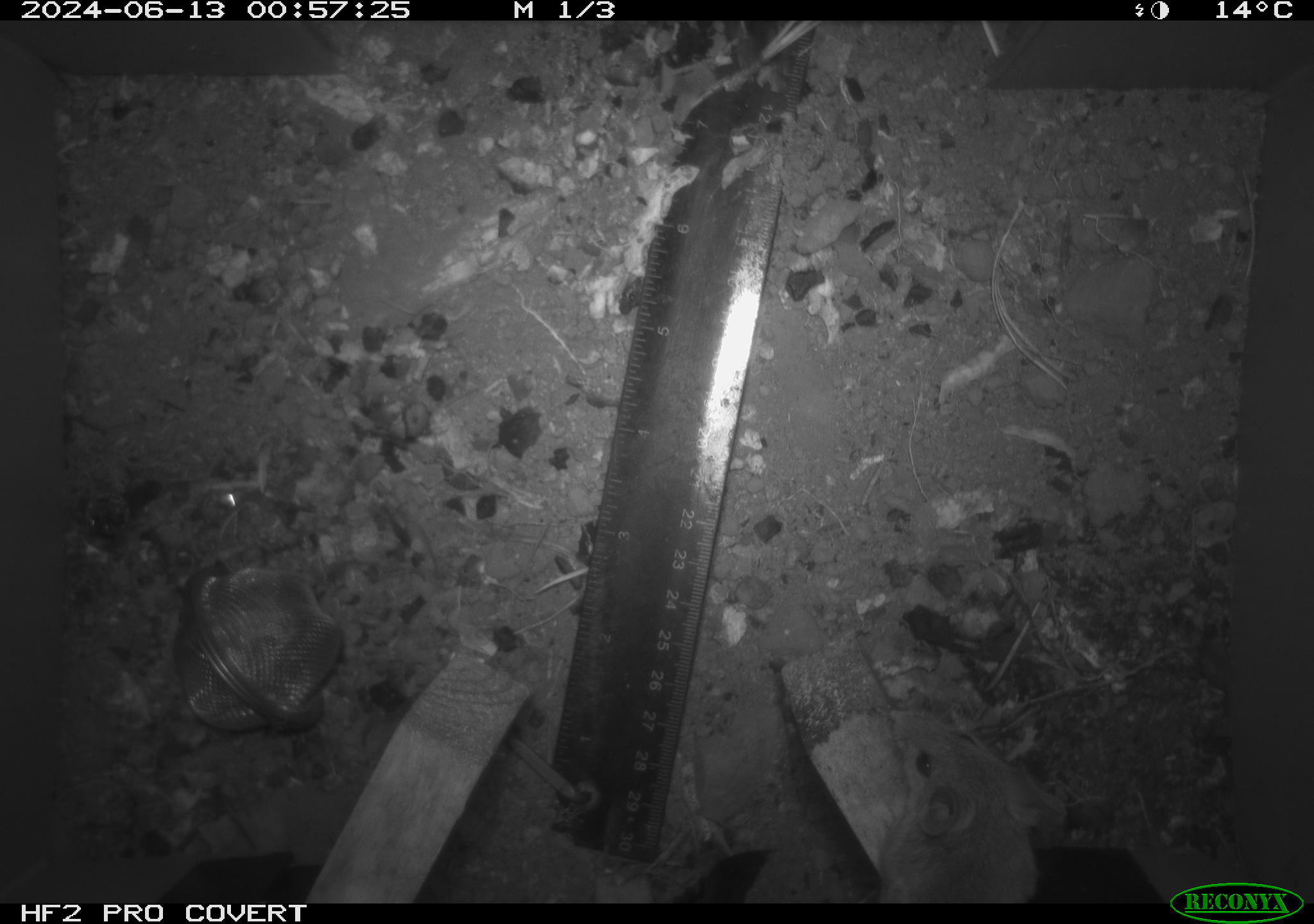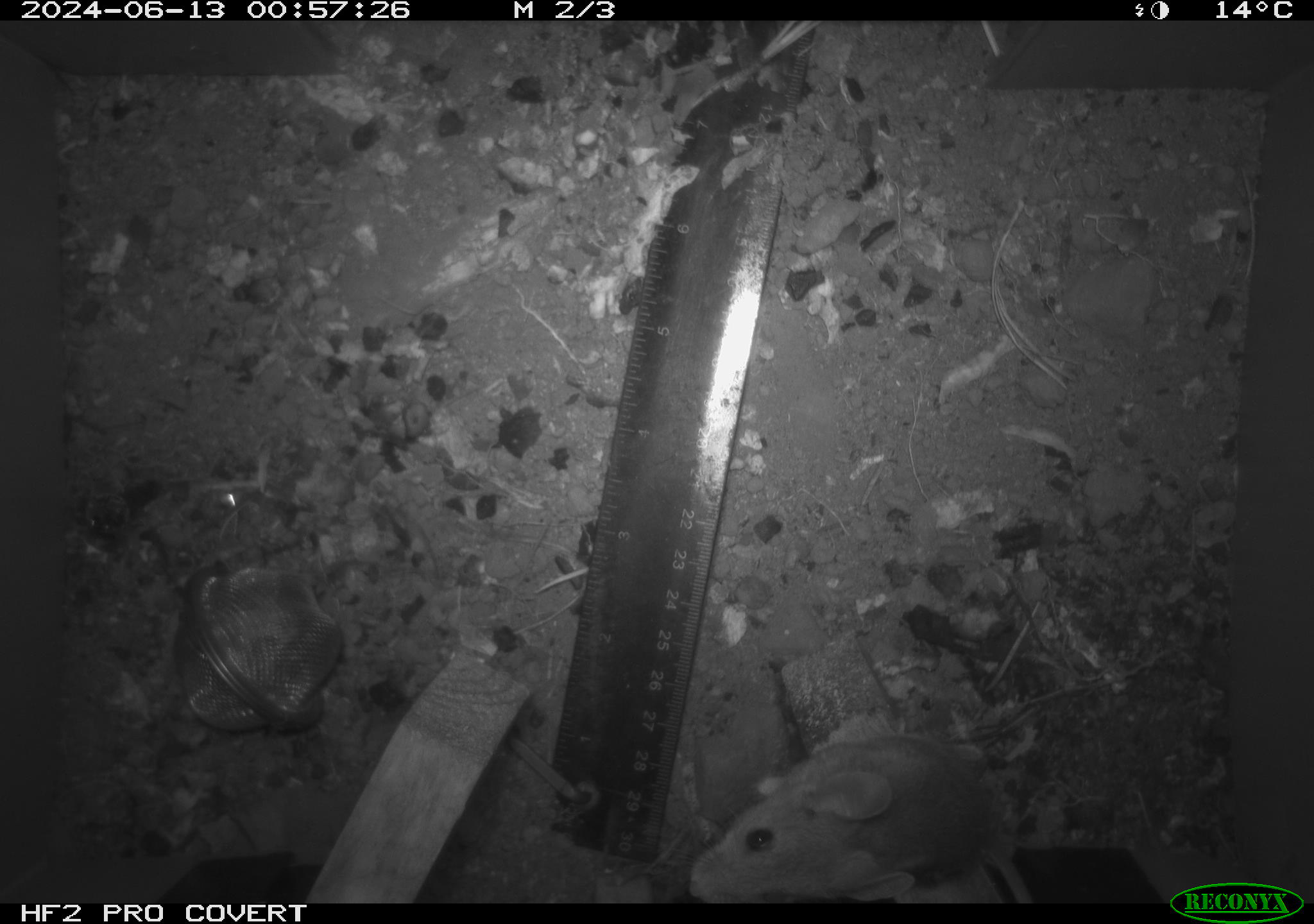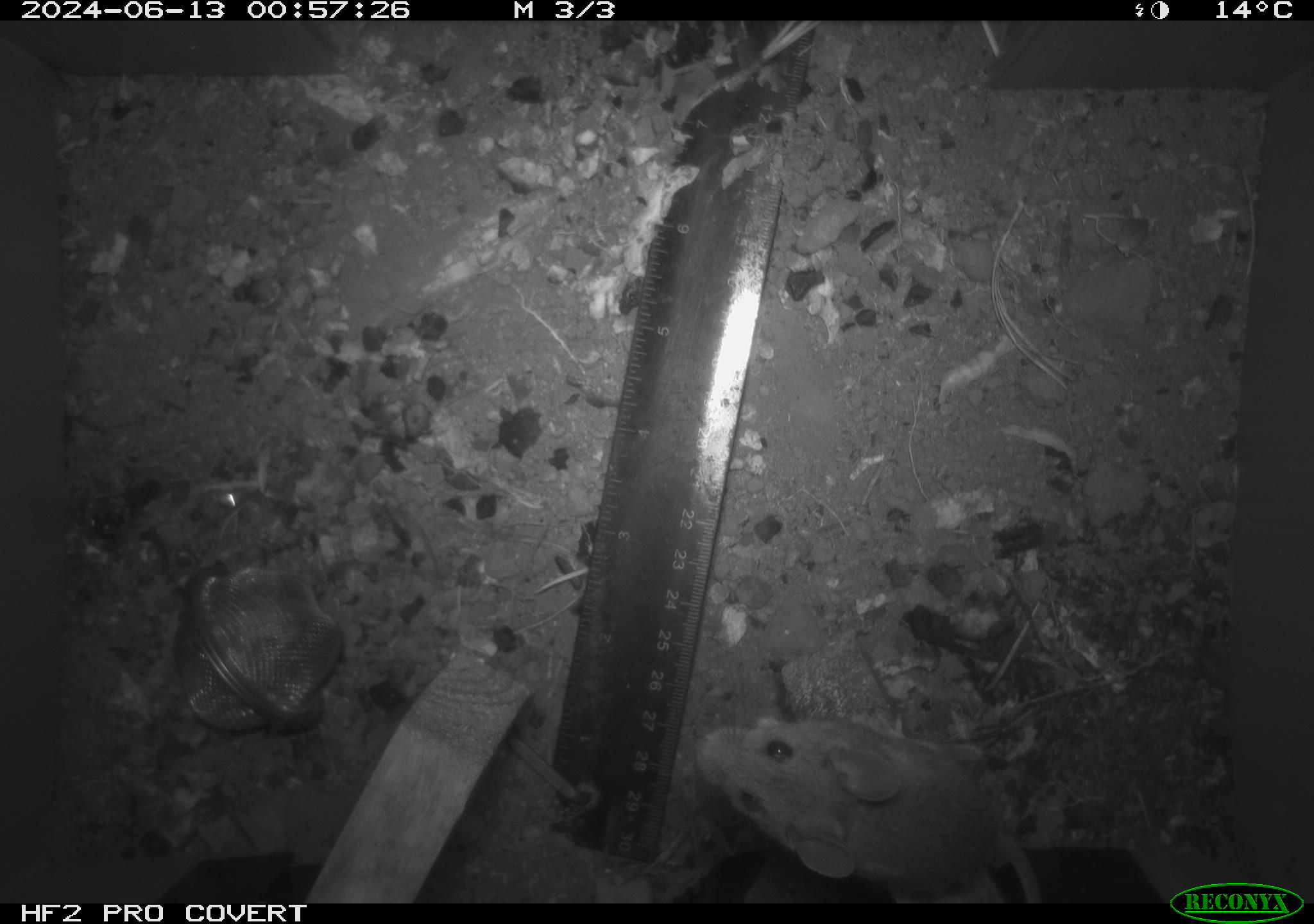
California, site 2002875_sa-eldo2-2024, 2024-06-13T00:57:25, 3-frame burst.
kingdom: Animalia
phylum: Chordata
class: Mammalia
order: Rodentia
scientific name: Rodentia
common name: mouse species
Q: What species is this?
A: Mouse species (Rodentia).